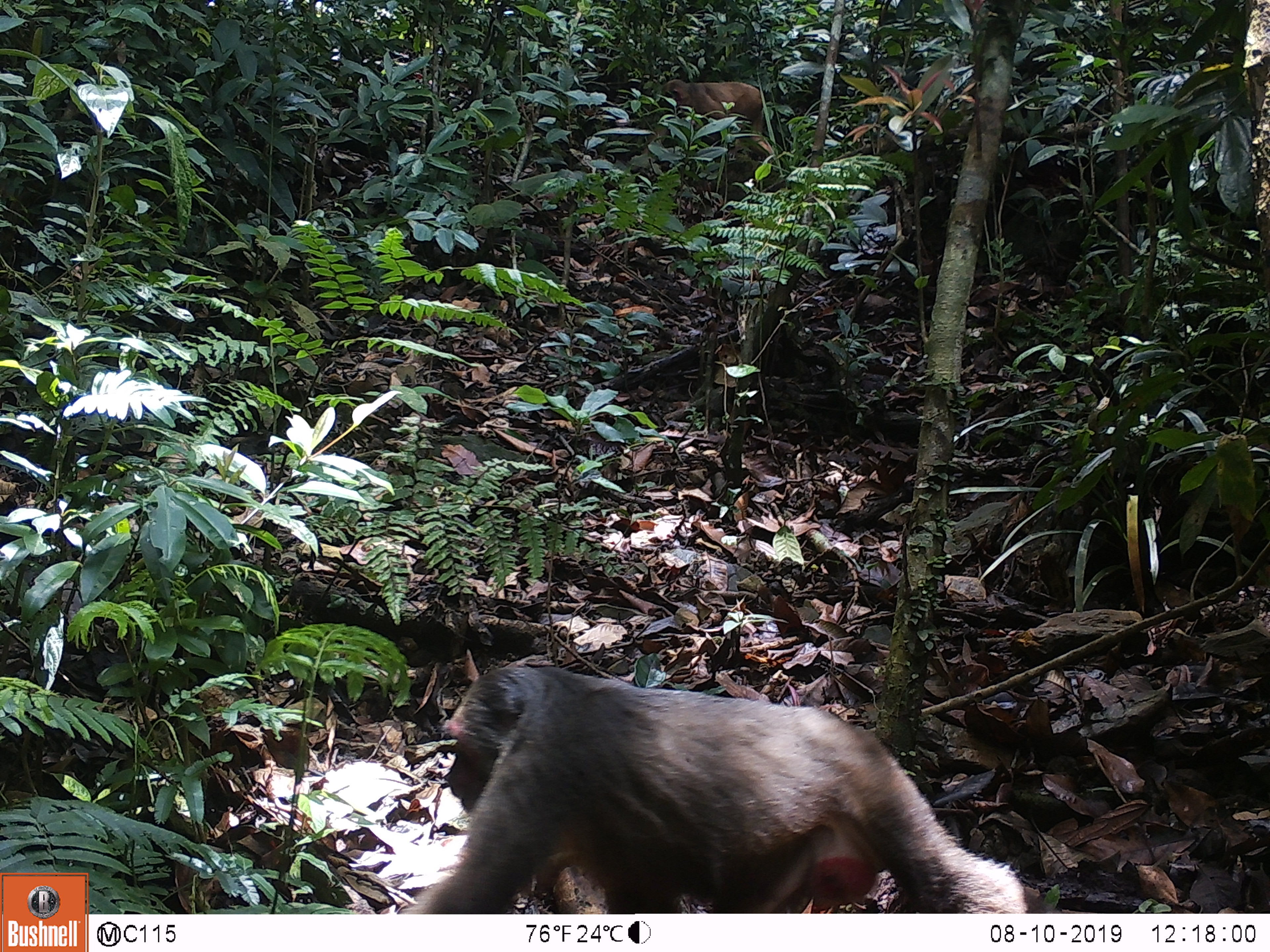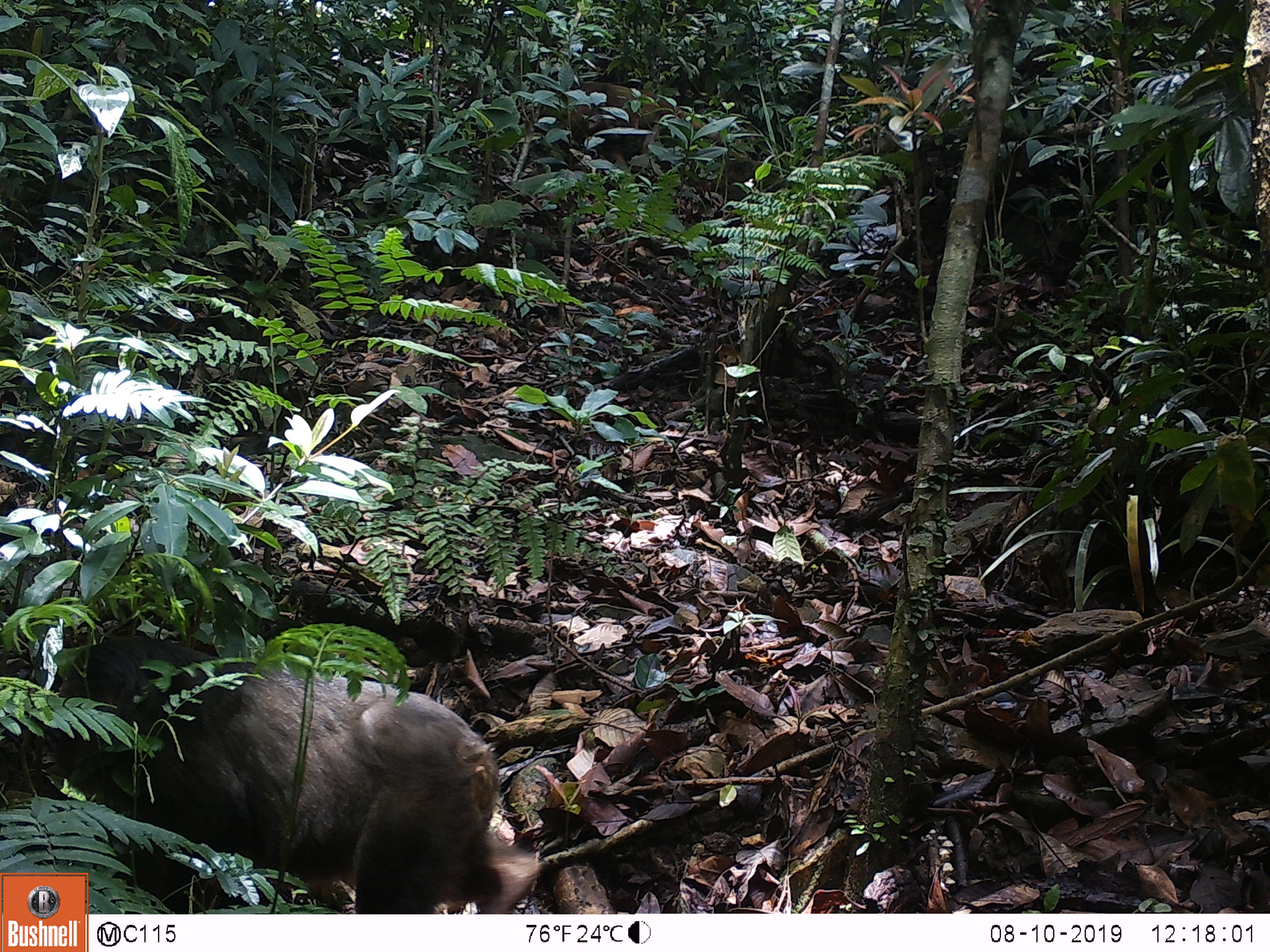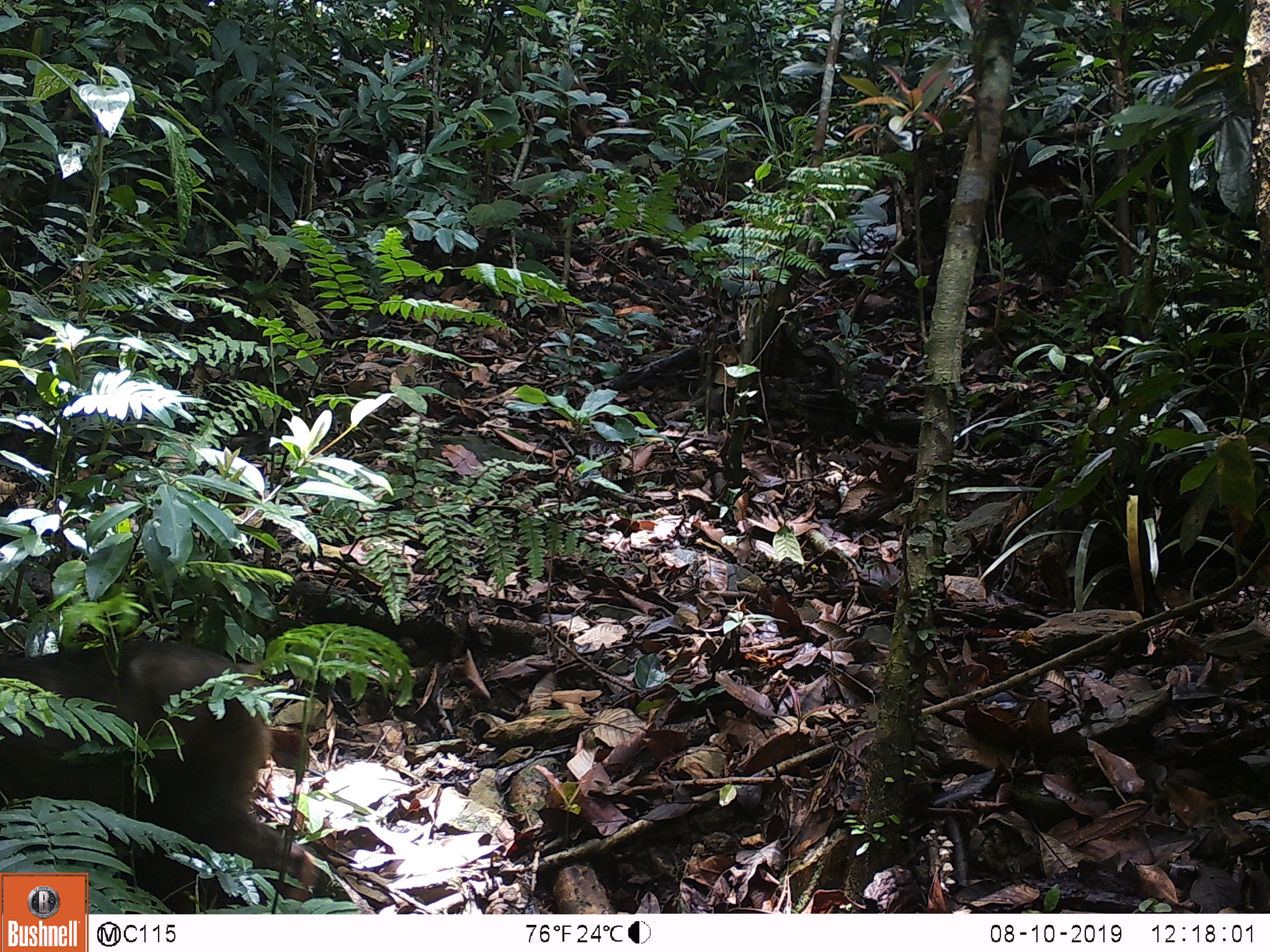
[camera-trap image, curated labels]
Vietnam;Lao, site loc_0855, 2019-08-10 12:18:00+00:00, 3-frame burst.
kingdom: Animalia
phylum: Chordata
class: Mammalia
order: Primates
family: Cercopithecidae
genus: Macaca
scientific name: Macaca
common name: macaque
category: macaque not stump tailed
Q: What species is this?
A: Macaque not stump tailed (macaque) (Macaca).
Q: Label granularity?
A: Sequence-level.